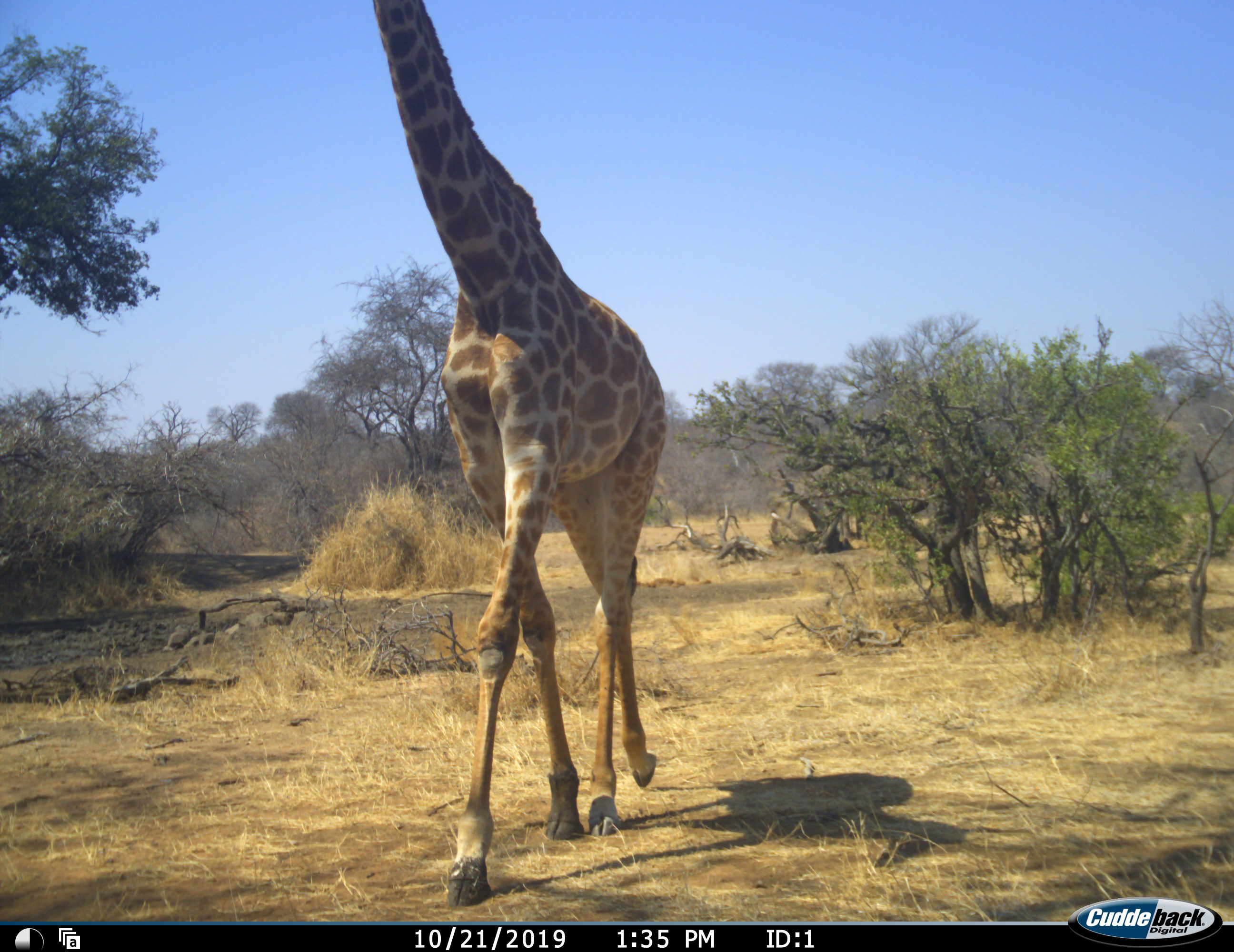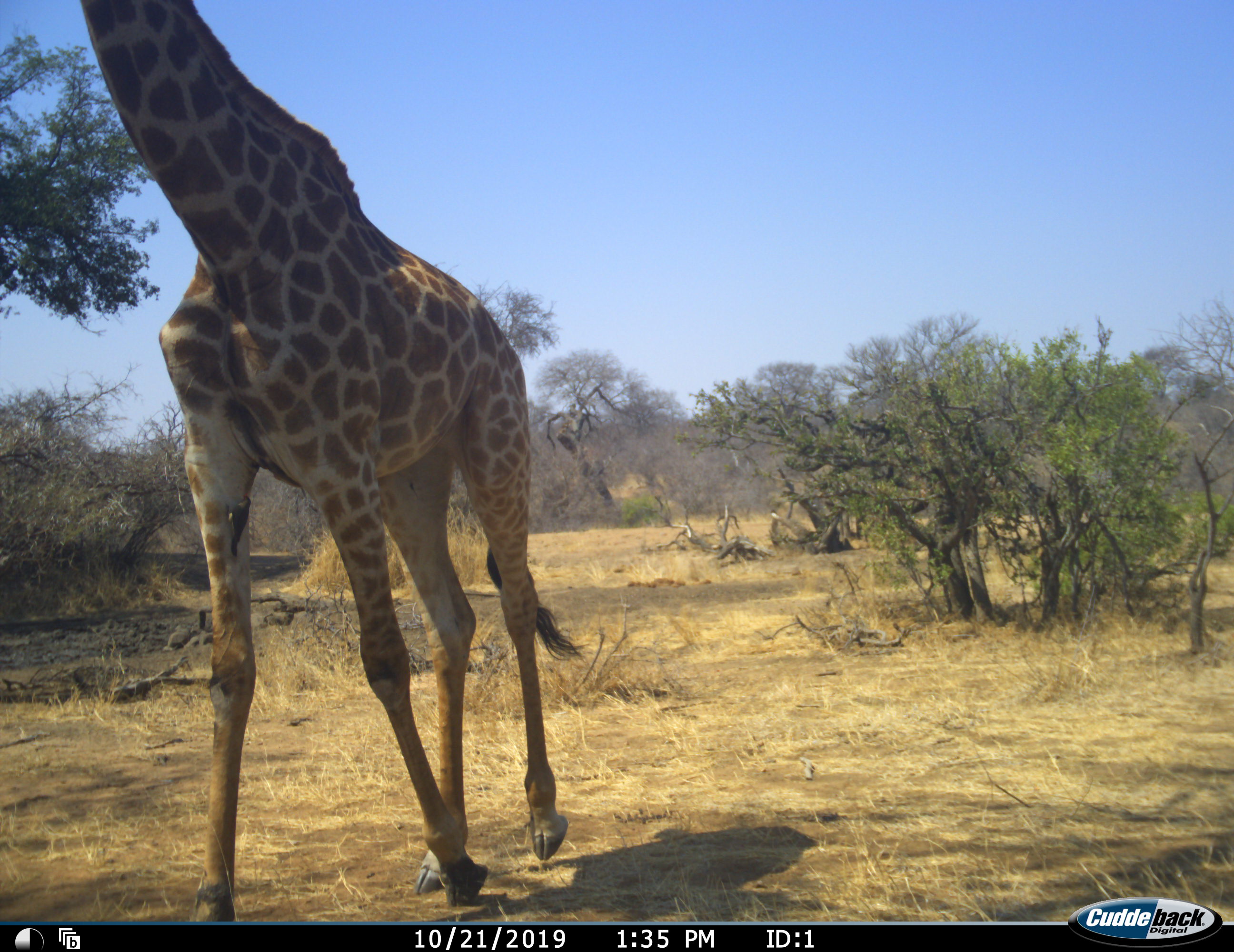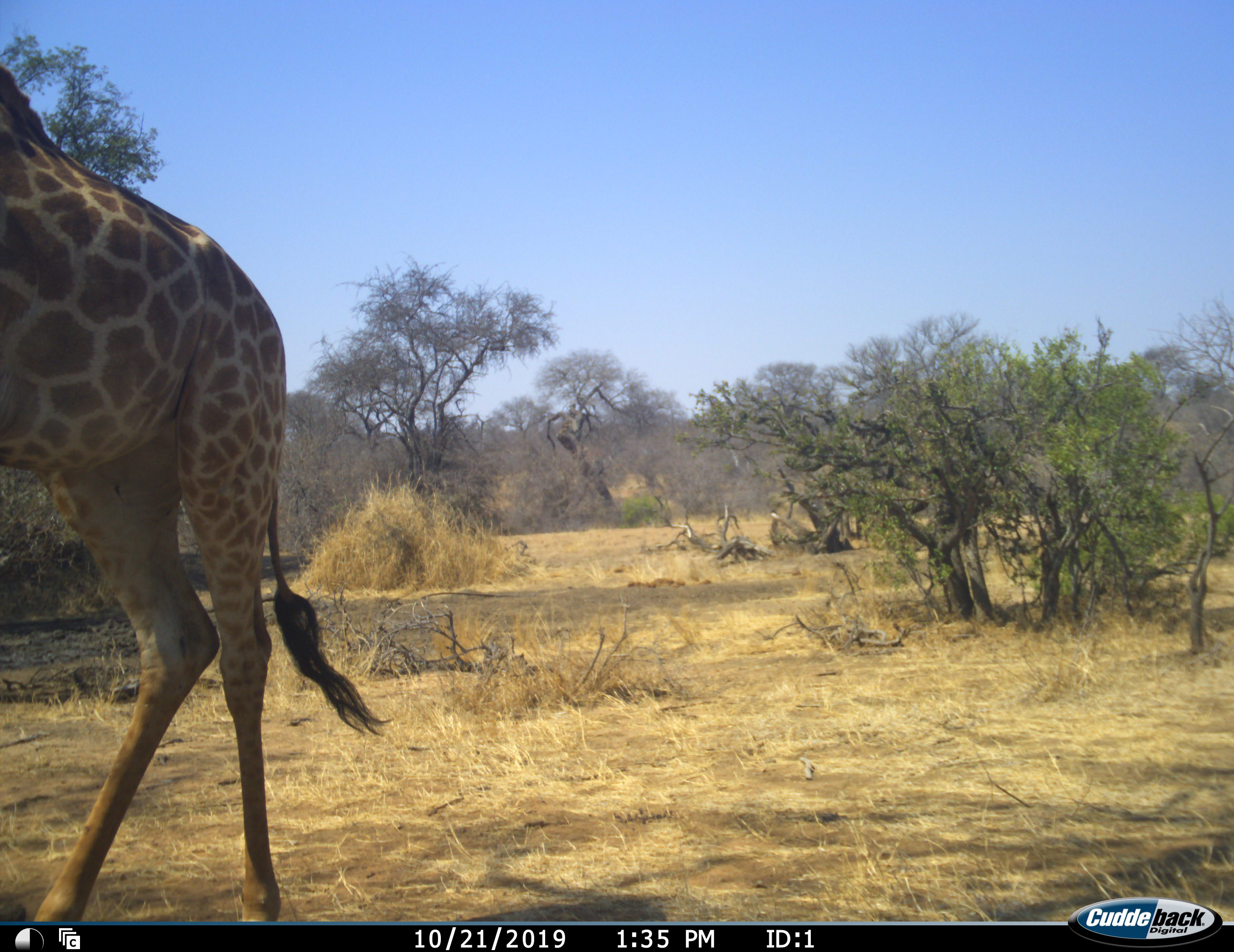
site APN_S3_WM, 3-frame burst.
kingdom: Animalia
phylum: Chordata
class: Mammalia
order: Artiodactyla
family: Giraffidae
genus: Giraffa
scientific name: Giraffa camelopardalis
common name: giraffe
Giraffe (Giraffa camelopardalis), count 1. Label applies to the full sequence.